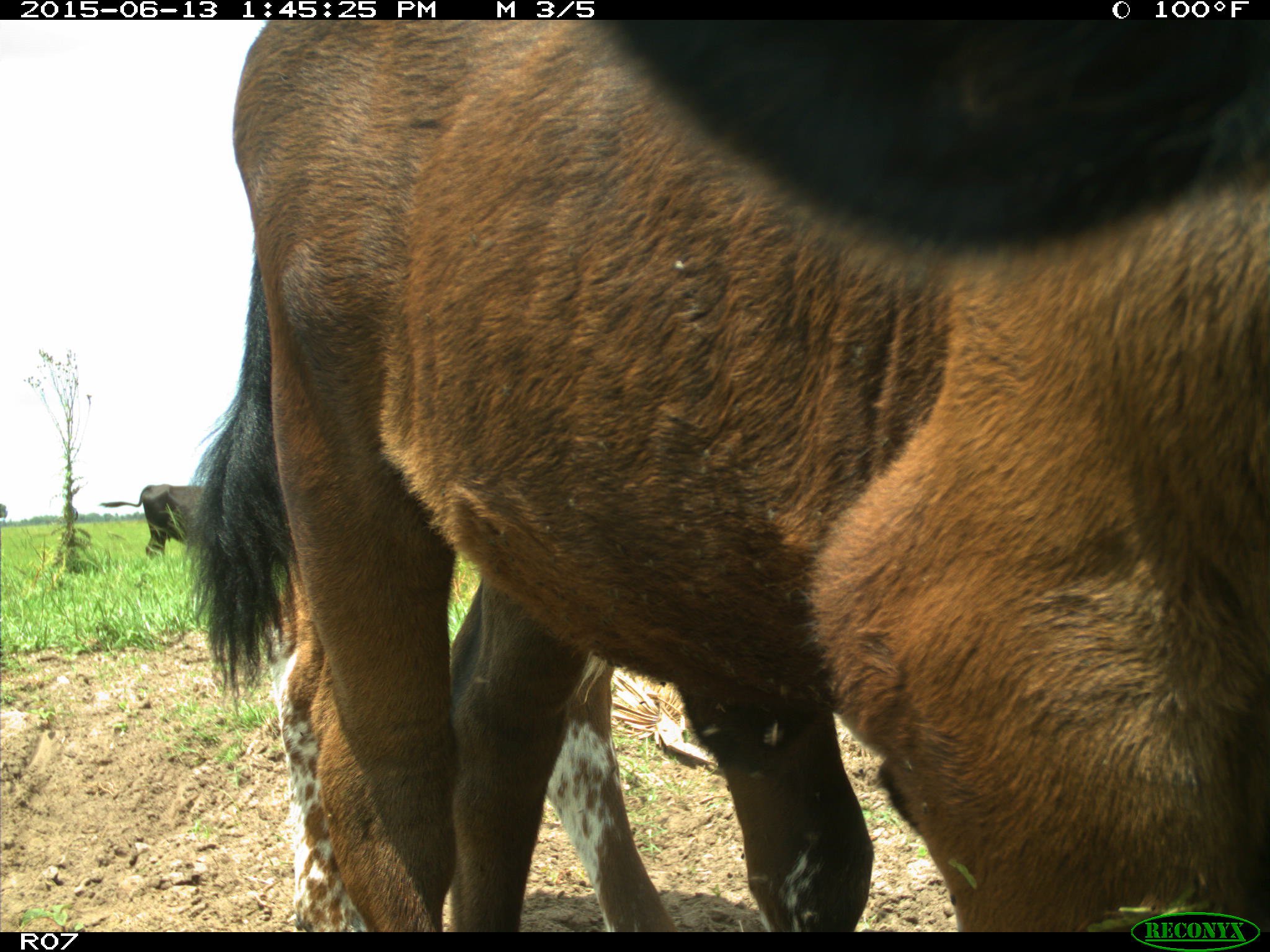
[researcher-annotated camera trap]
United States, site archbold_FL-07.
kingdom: Animalia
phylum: Chordata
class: Mammalia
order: Artiodactyla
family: Bovidae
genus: Bos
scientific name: Bos taurus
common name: domestic cow